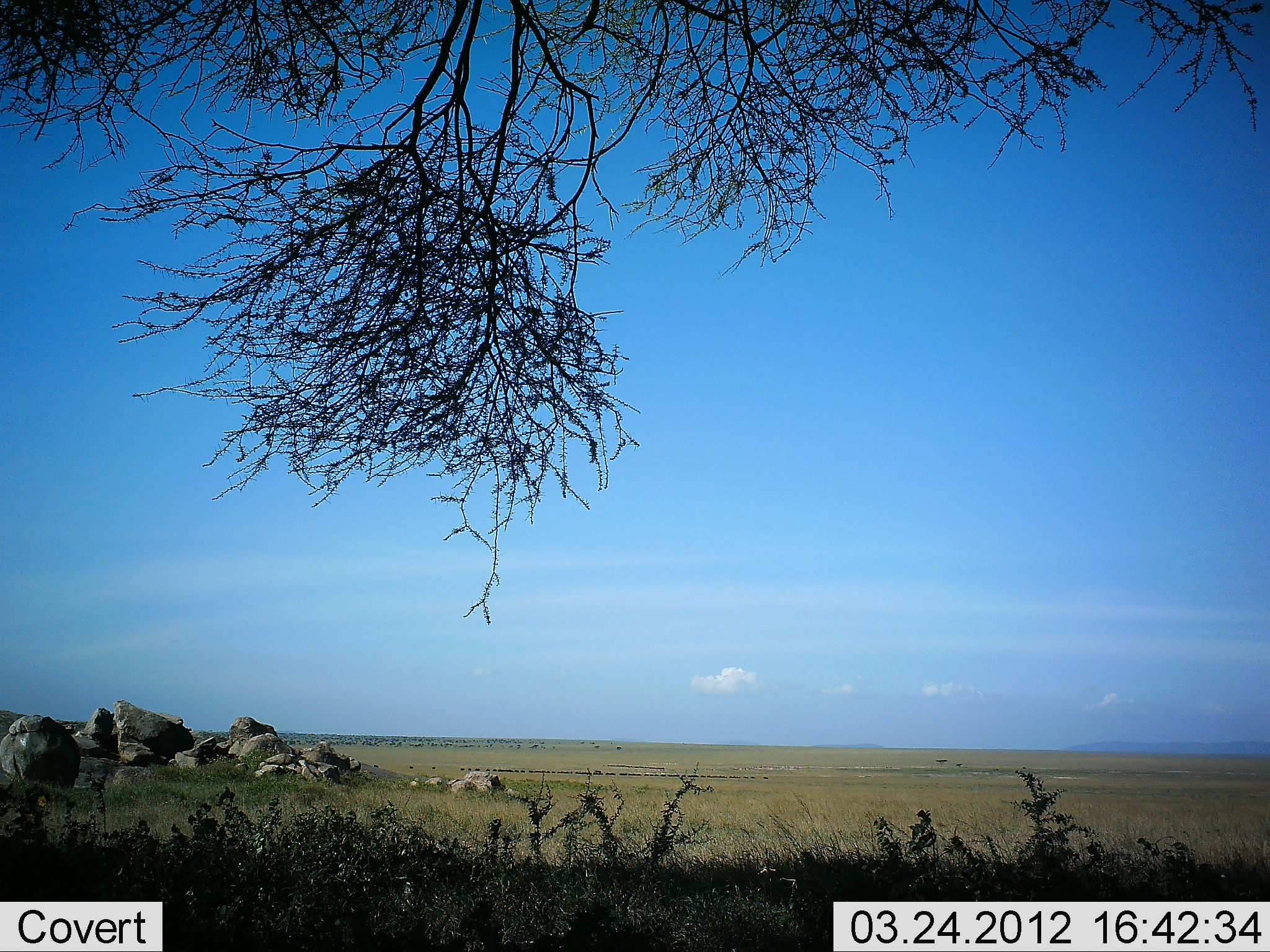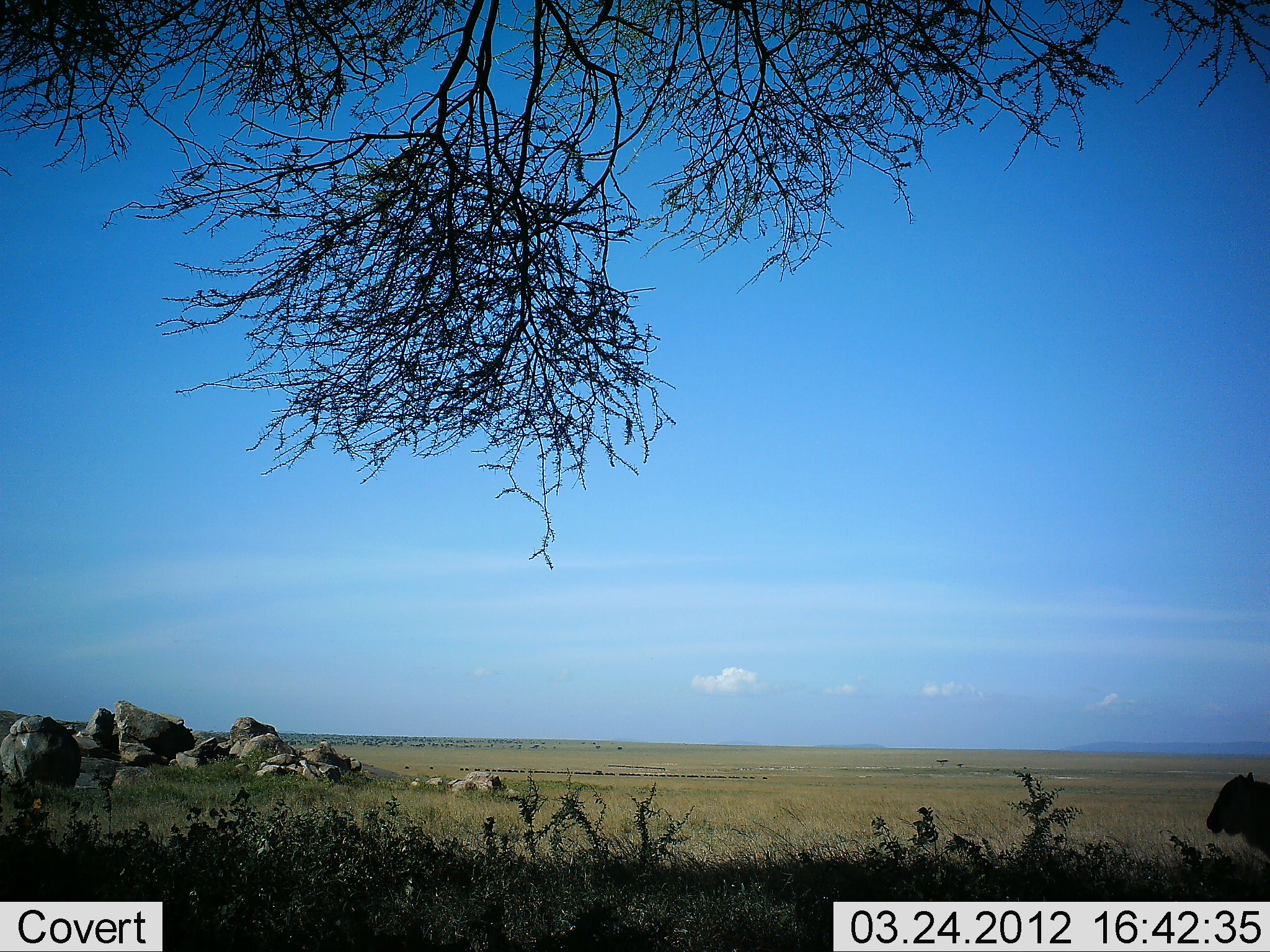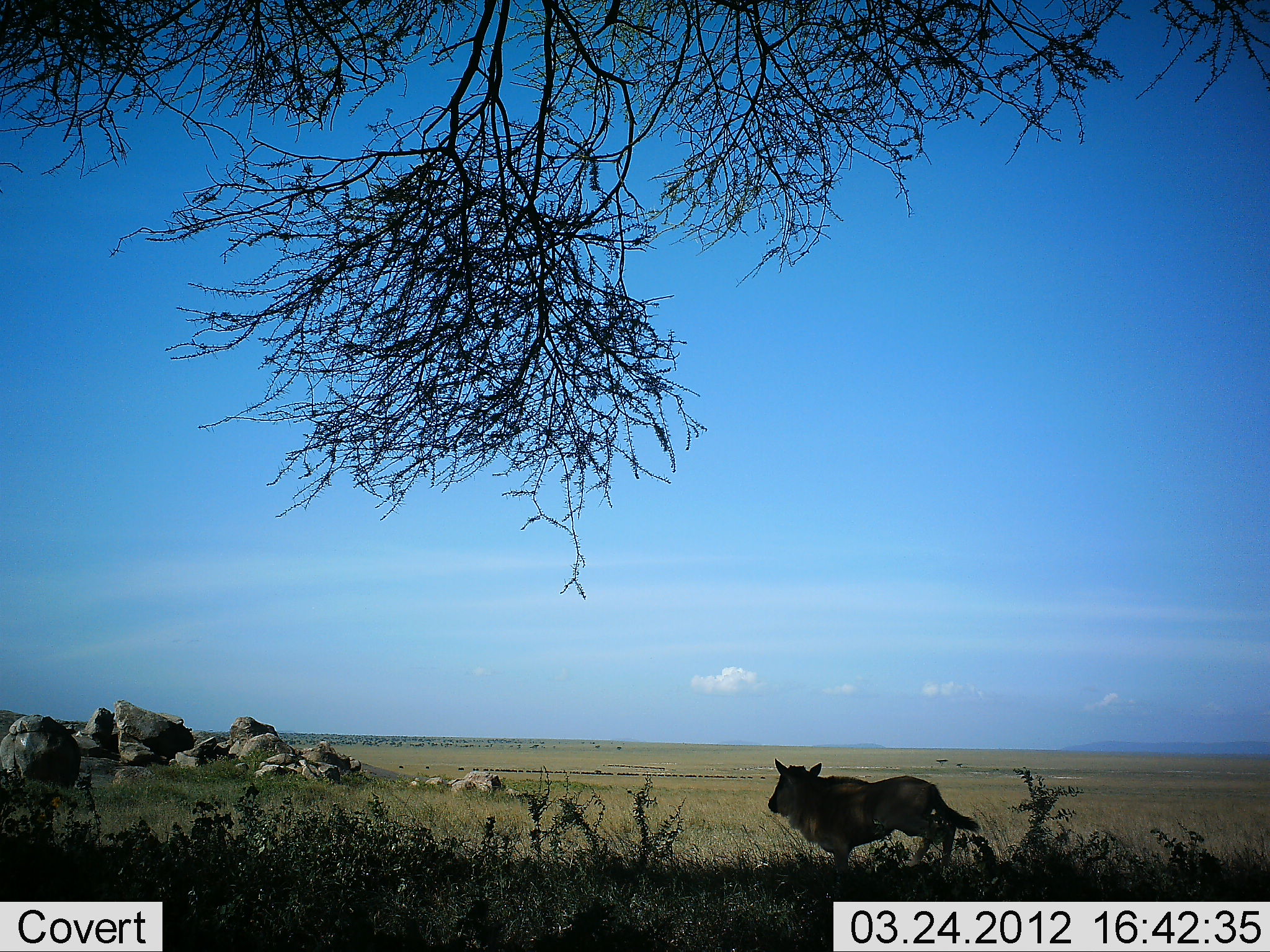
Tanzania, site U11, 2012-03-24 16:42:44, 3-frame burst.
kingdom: Animalia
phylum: Chordata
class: Mammalia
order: Artiodactyla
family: Bovidae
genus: Connochaetes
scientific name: Connochaetes taurinus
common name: blue wildebeest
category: wildebeest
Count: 1.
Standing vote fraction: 6%.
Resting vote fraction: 0%.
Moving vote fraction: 94%.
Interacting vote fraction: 0%.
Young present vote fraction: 44%.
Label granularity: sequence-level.